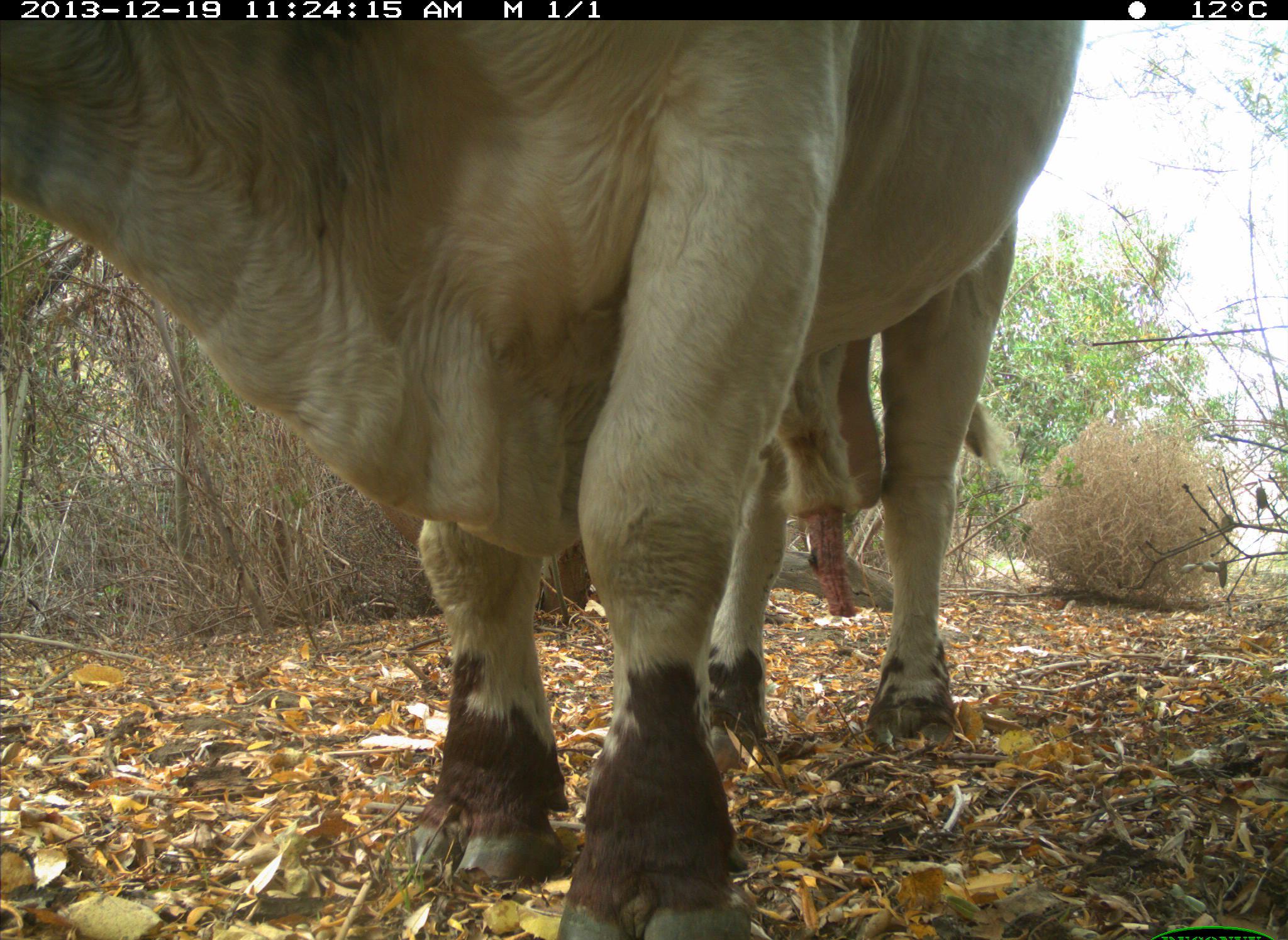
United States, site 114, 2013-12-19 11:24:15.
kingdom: Animalia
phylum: Chordata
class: Mammalia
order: Artiodactyla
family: Bovidae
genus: Bos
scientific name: Bos taurus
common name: cow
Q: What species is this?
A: Cow (Bos taurus).